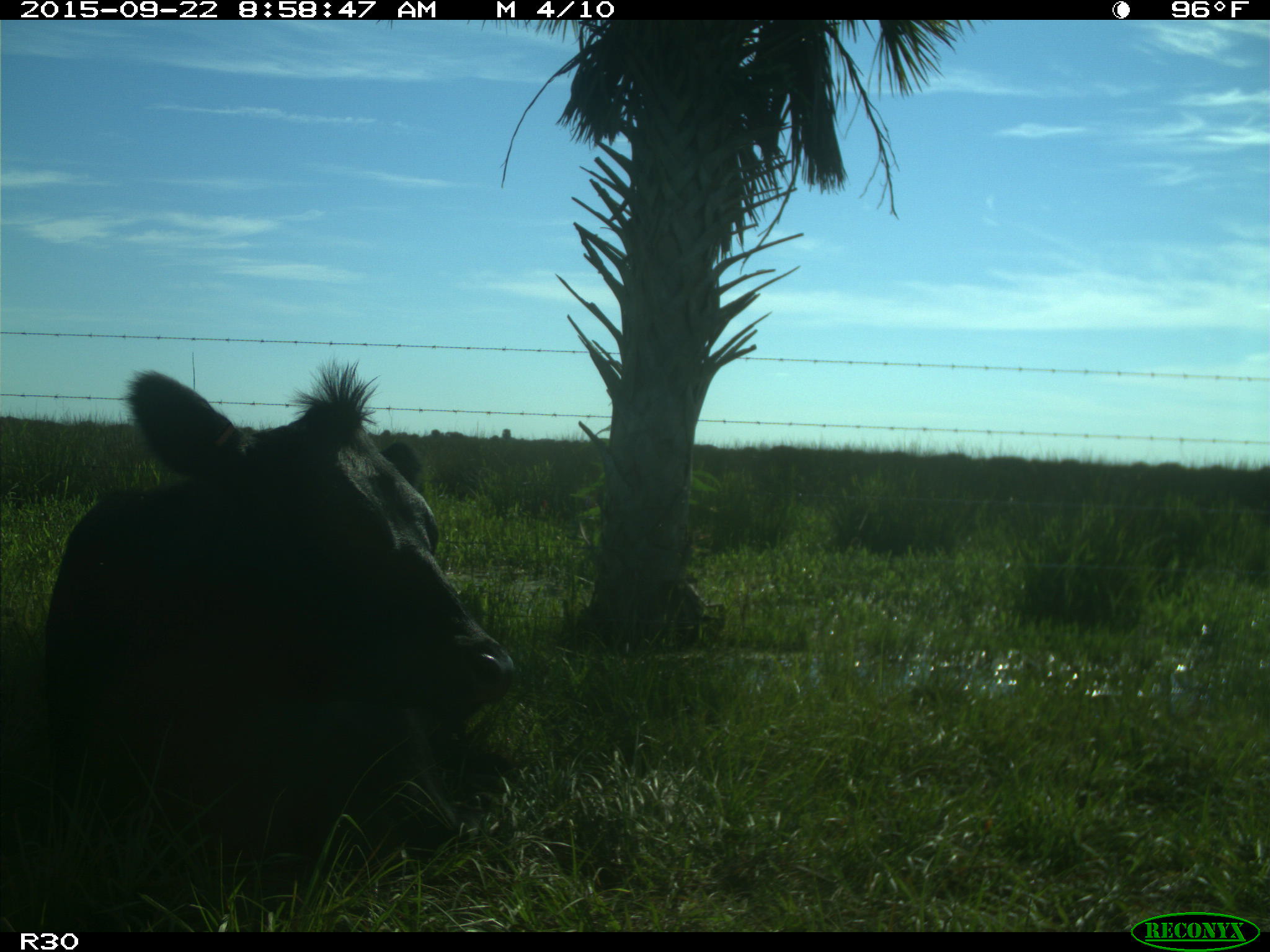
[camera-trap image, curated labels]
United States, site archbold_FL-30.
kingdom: Animalia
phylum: Chordata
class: Mammalia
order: Artiodactyla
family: Bovidae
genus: Bos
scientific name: Bos taurus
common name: domestic cow